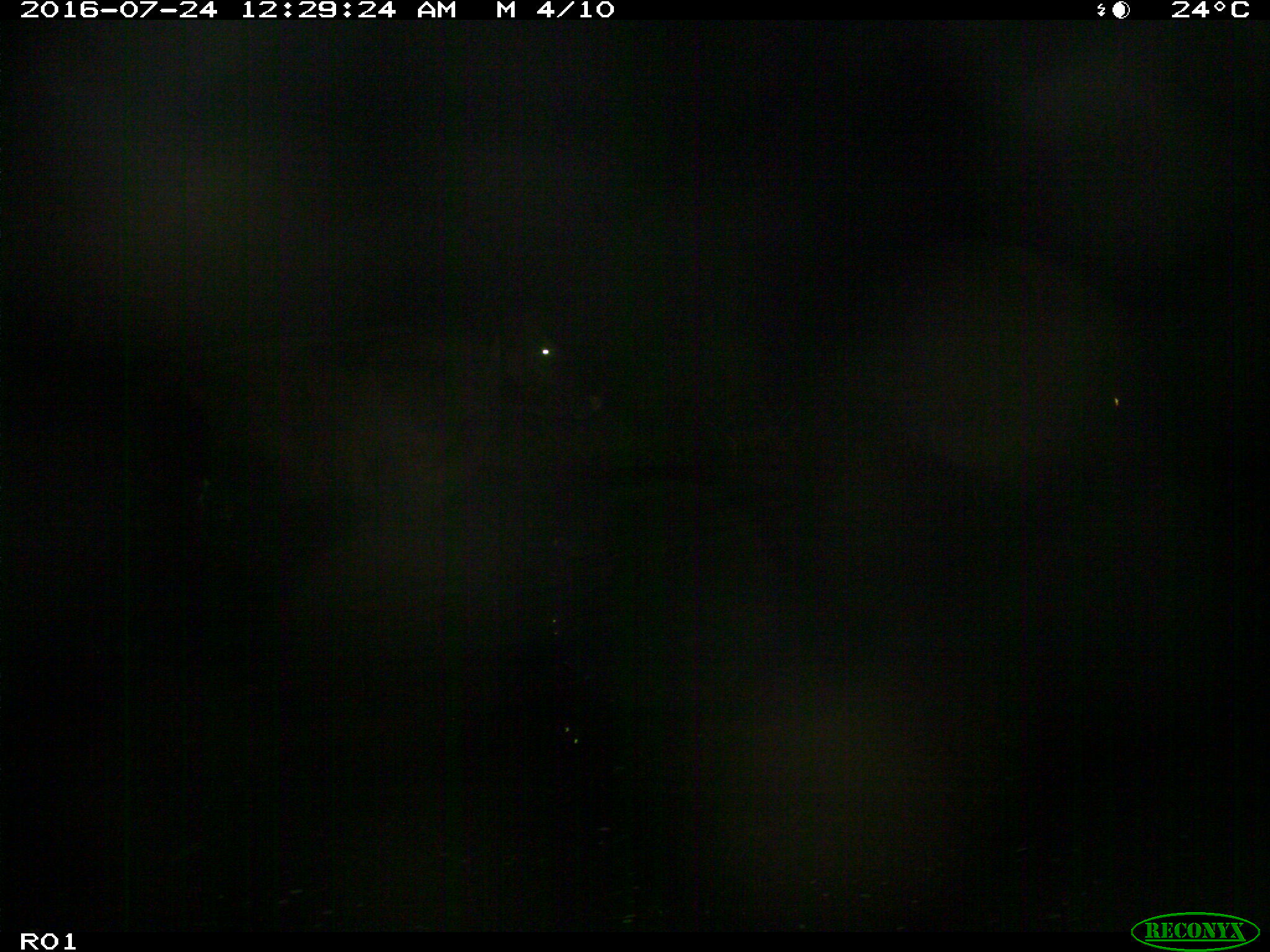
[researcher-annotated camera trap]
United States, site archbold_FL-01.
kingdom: Animalia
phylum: Chordata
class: Mammalia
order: Artiodactyla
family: Bovidae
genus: Bos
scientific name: Bos taurus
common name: domestic cow